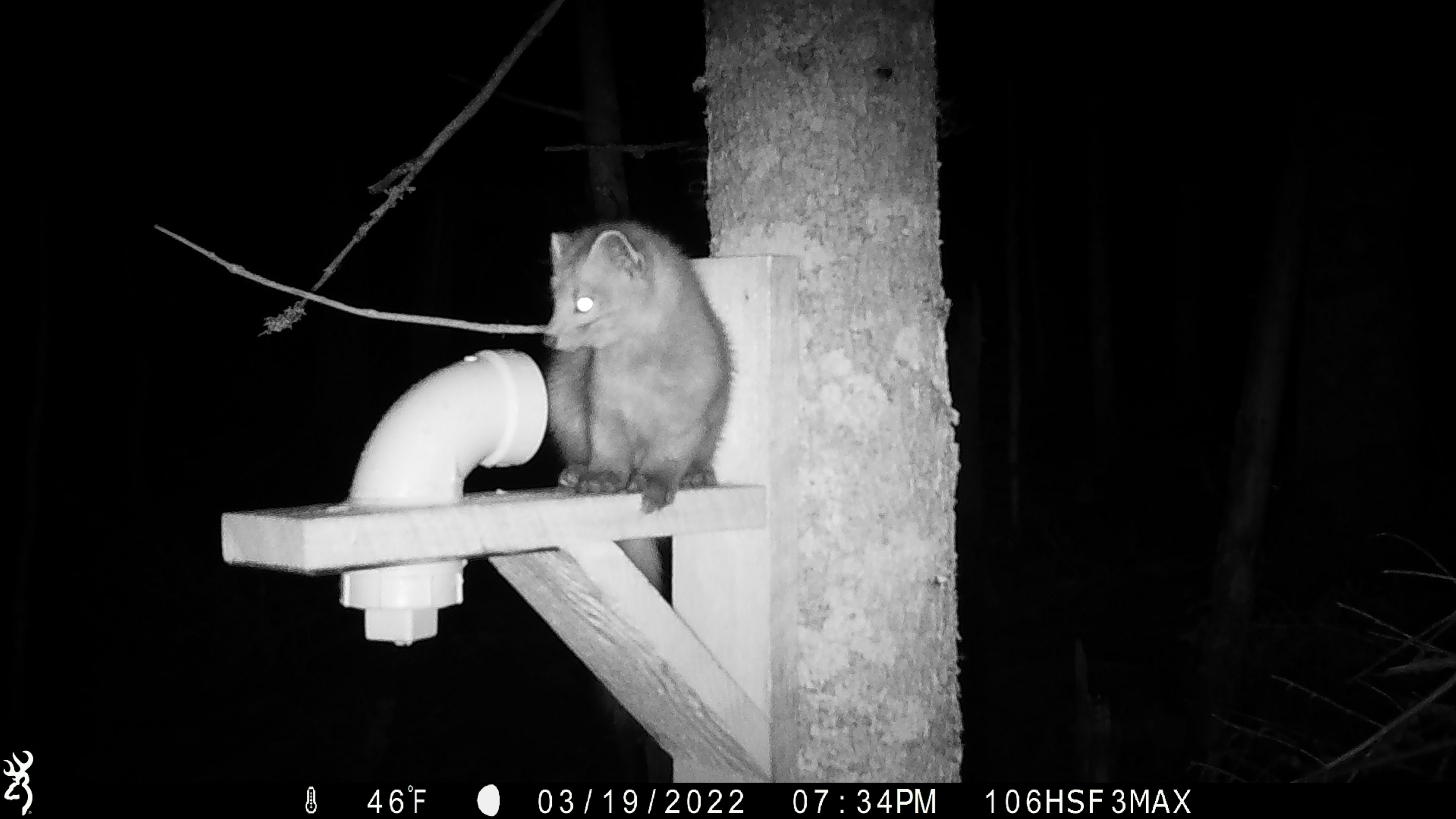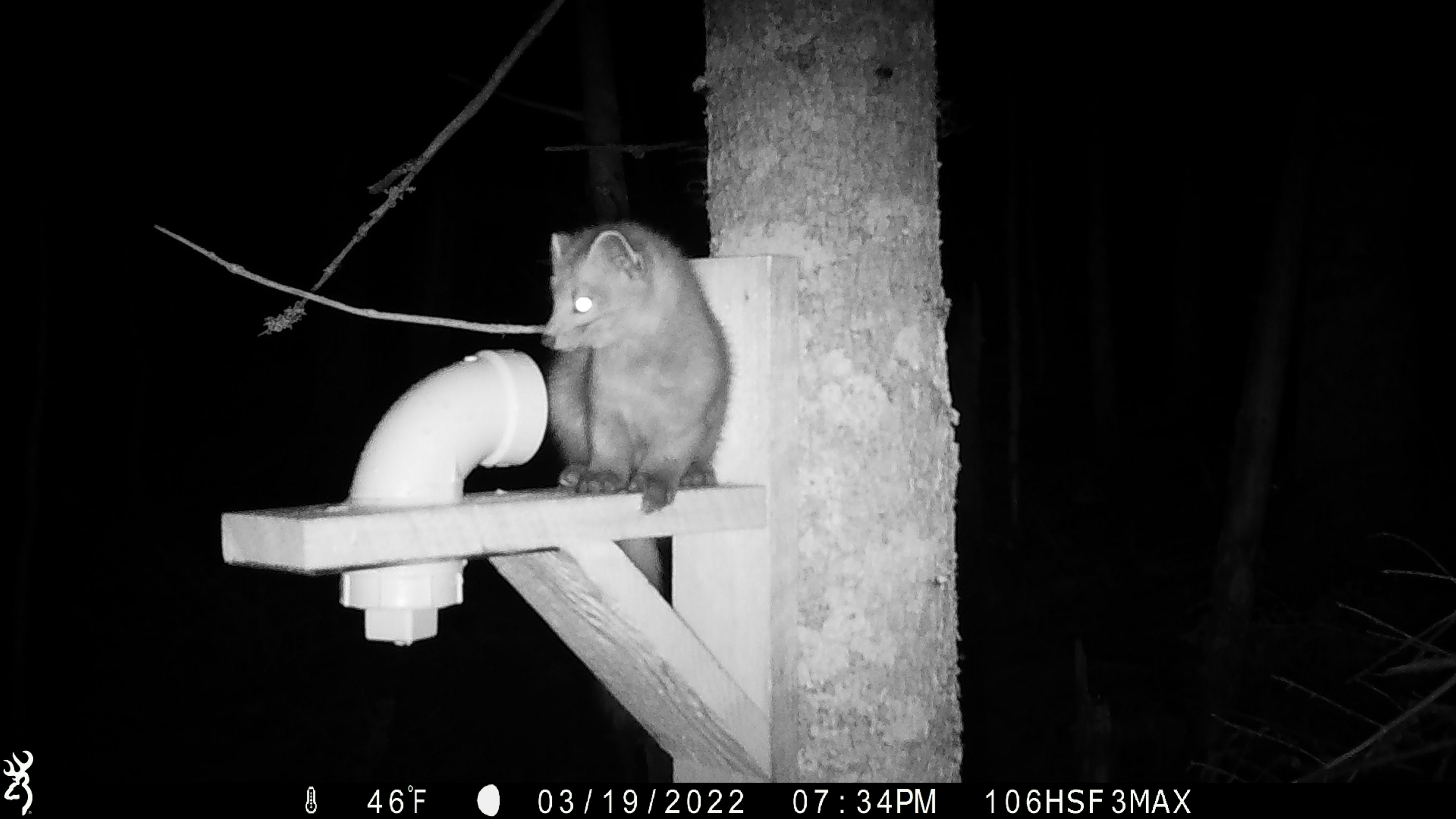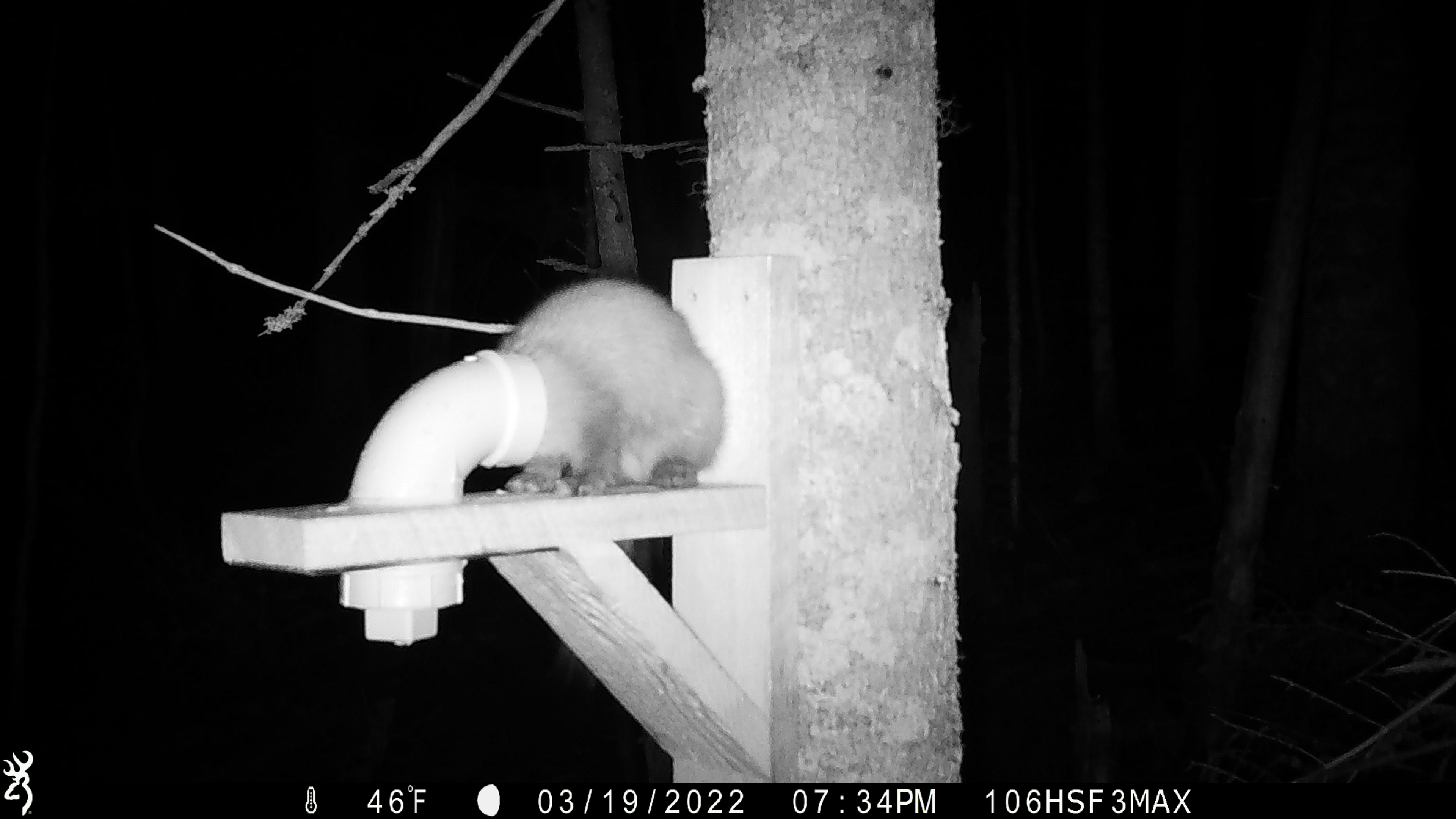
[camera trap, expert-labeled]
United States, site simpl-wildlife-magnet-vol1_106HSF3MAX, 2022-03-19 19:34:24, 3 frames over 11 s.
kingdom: Animalia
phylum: Chordata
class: Mammalia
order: Carnivora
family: Mustelidae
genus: Martes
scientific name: Martes americana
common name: american marten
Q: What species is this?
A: American marten (Martes americana).